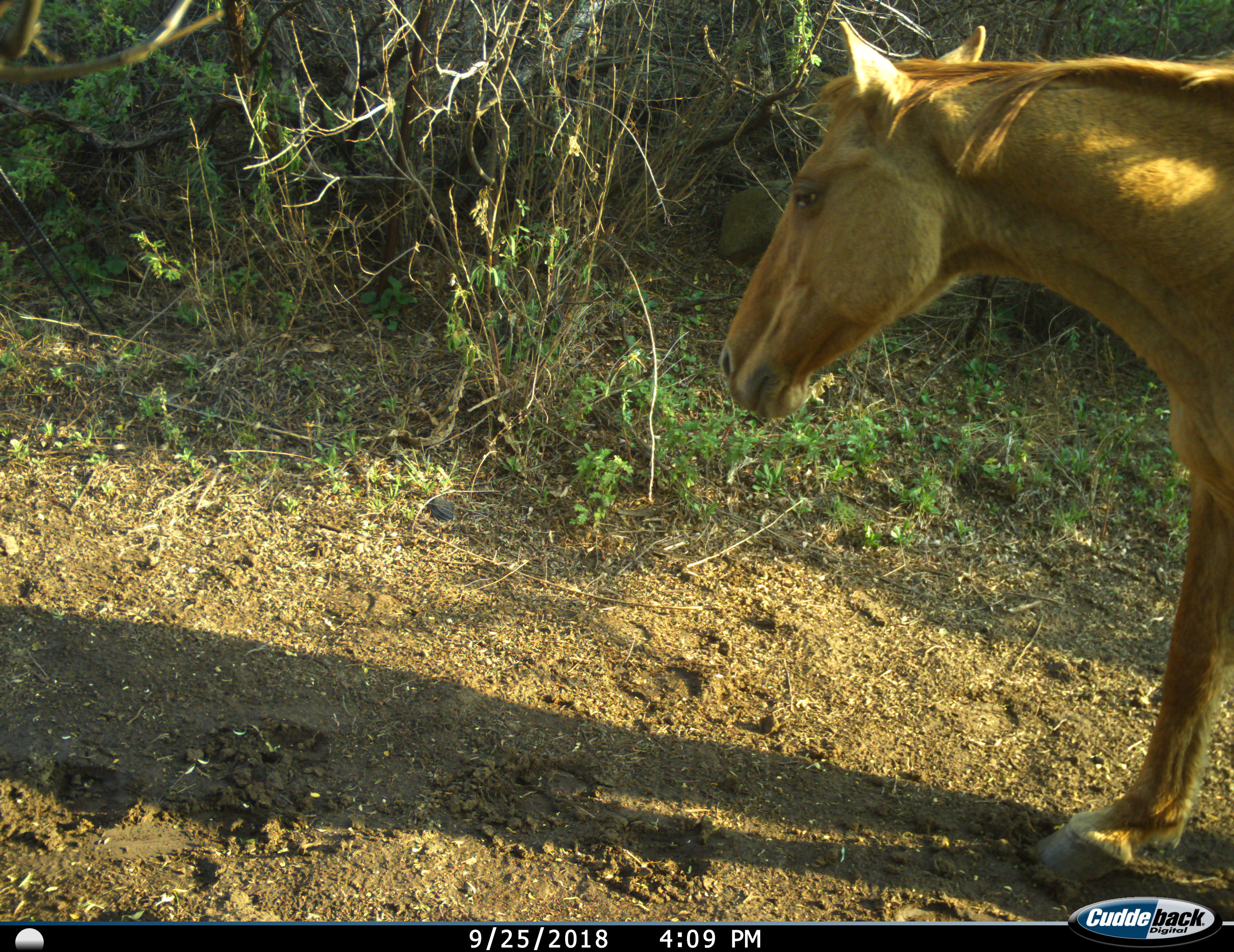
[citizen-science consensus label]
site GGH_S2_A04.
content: unidentified animal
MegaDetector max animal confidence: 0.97